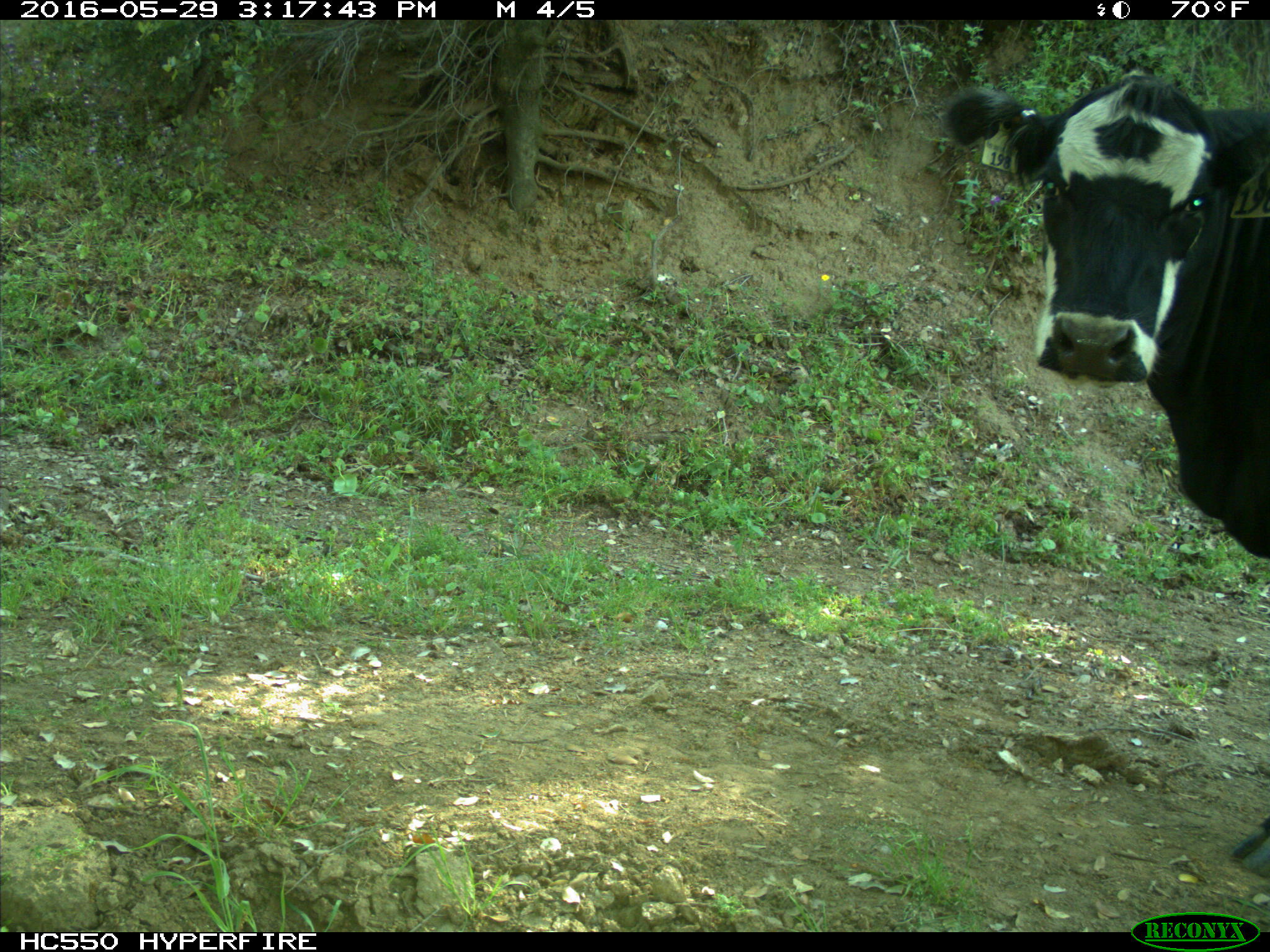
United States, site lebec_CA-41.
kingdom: Animalia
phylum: Chordata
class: Mammalia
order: Artiodactyla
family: Bovidae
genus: Bos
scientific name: Bos taurus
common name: domestic cow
Bos taurus (domestic cow).